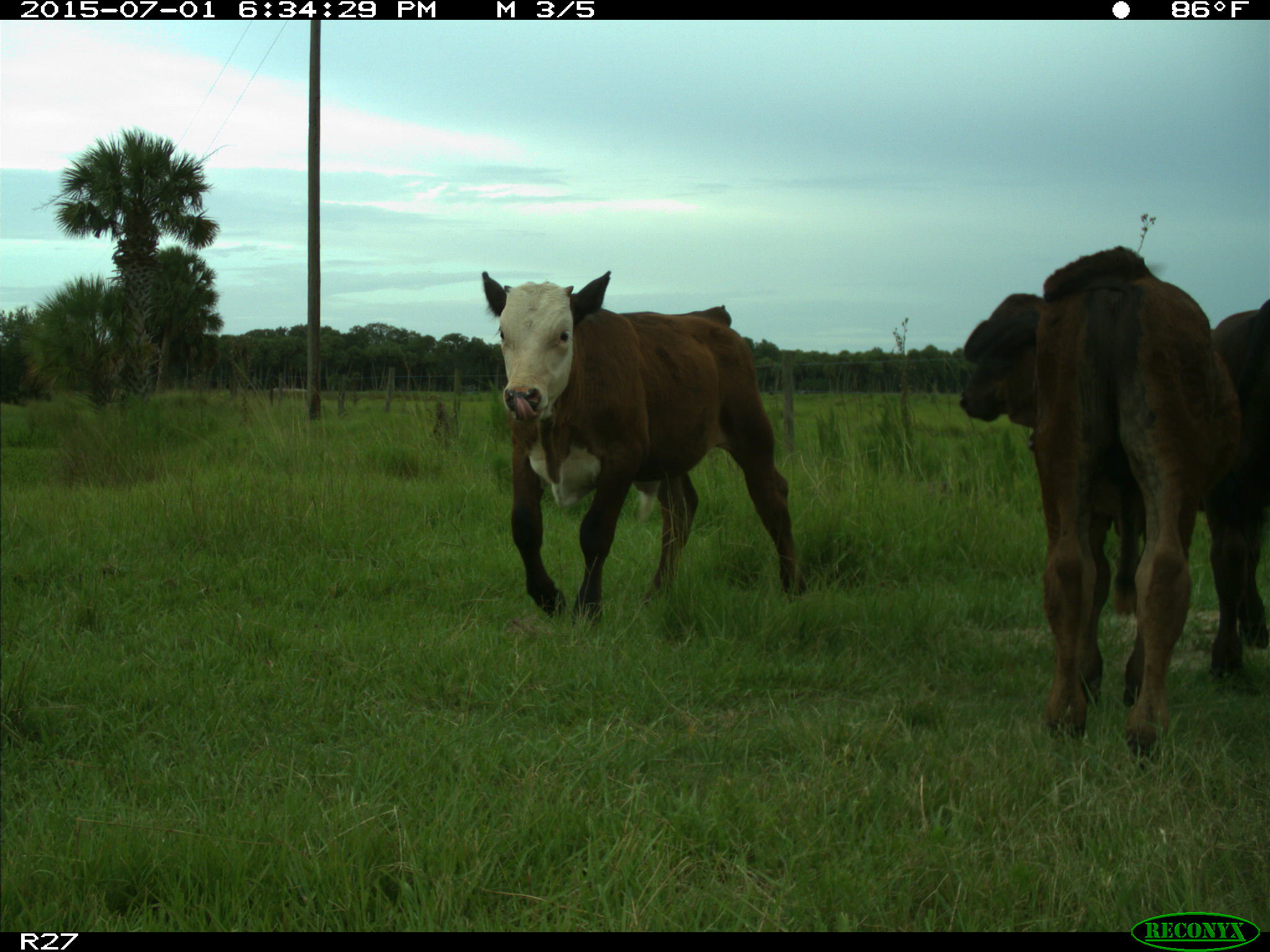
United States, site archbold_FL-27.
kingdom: Animalia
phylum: Chordata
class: Mammalia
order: Artiodactyla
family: Bovidae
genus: Bos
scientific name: Bos taurus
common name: domestic cow